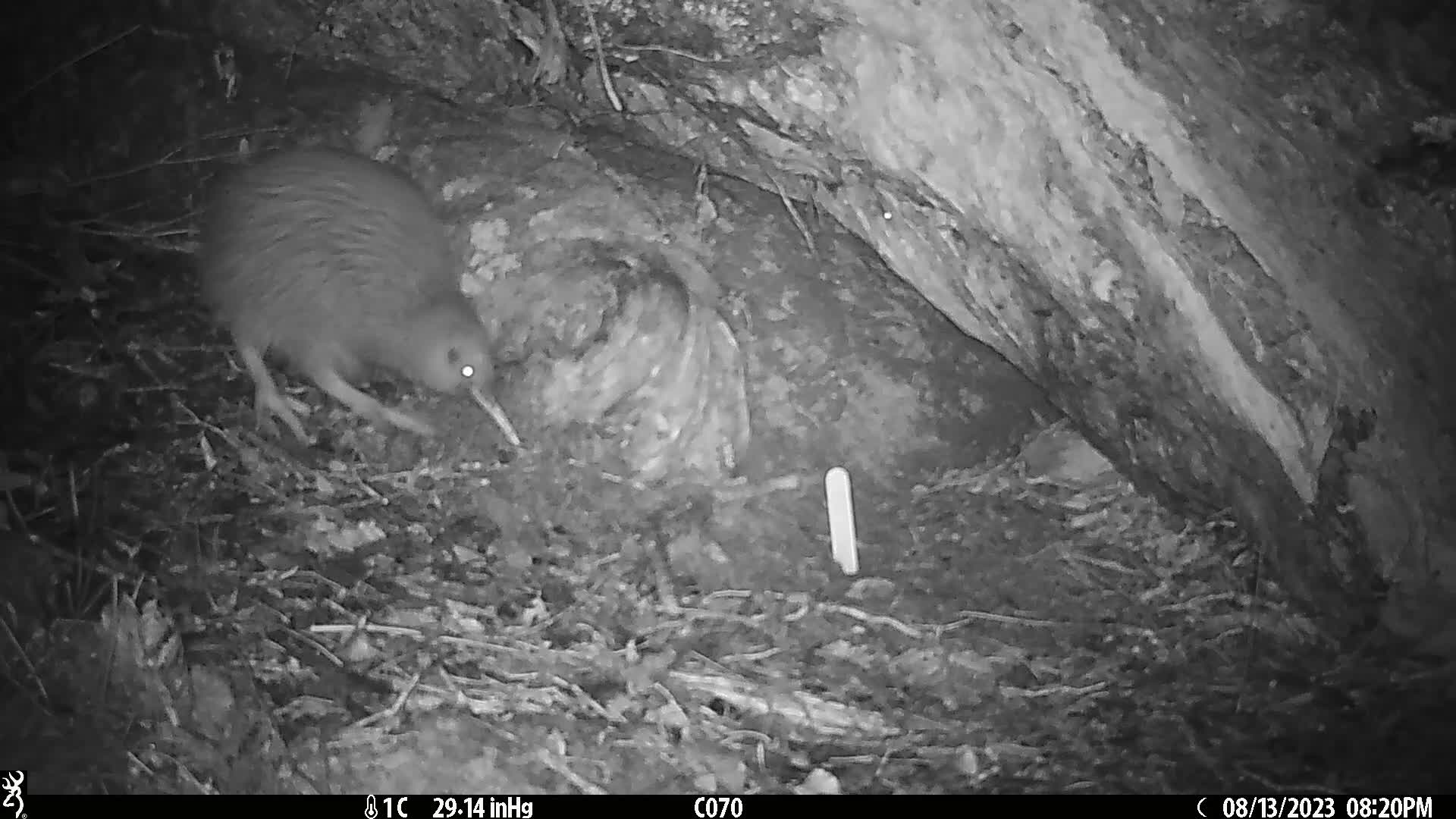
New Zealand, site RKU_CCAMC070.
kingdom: Animalia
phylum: Chordata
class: Aves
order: Apterygiformes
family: Apterygidae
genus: Apteryx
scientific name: Apteryx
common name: kiwi